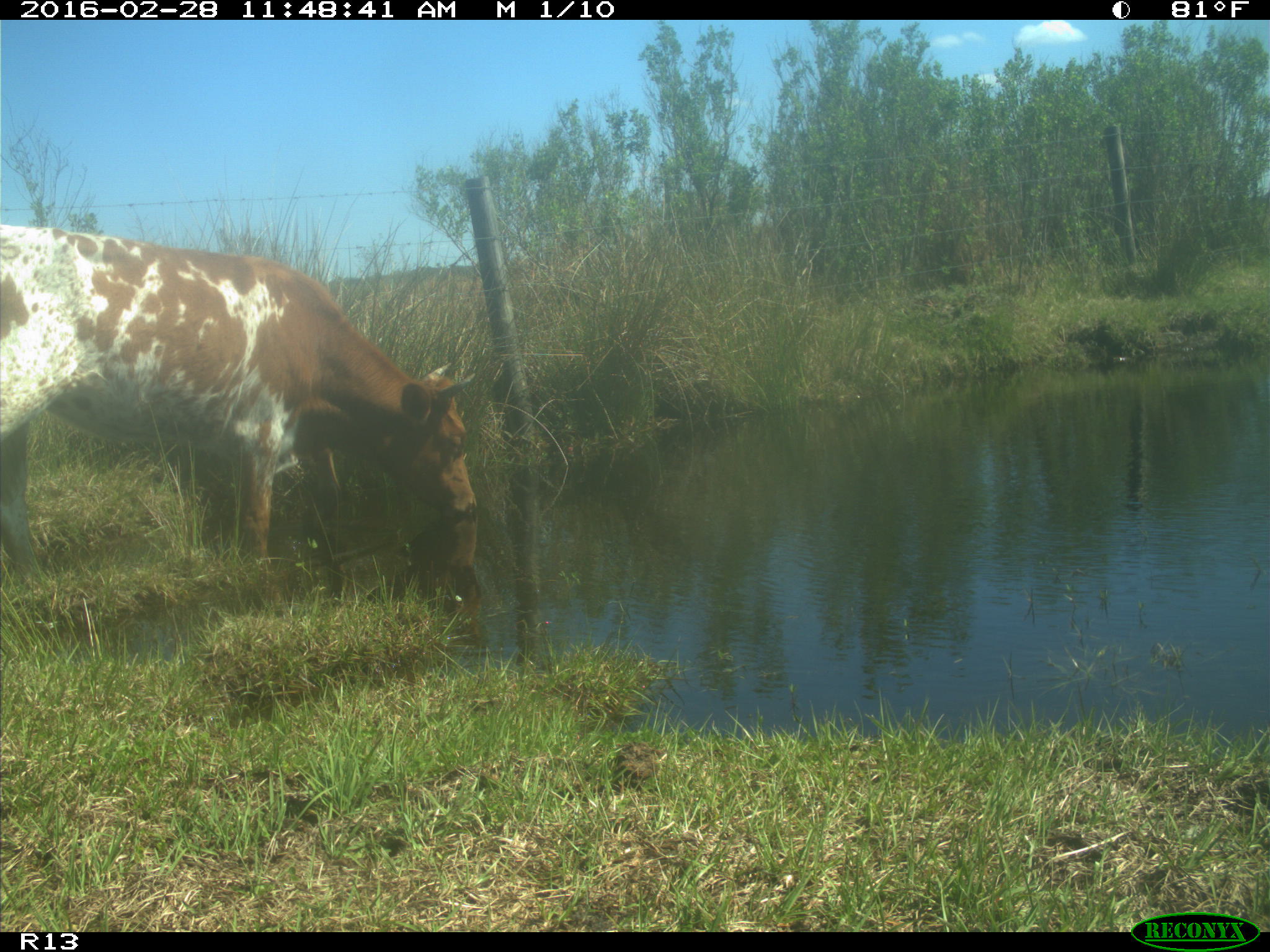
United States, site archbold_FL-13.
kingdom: Animalia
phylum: Chordata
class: Mammalia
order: Artiodactyla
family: Bovidae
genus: Bos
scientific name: Bos taurus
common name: domestic cow